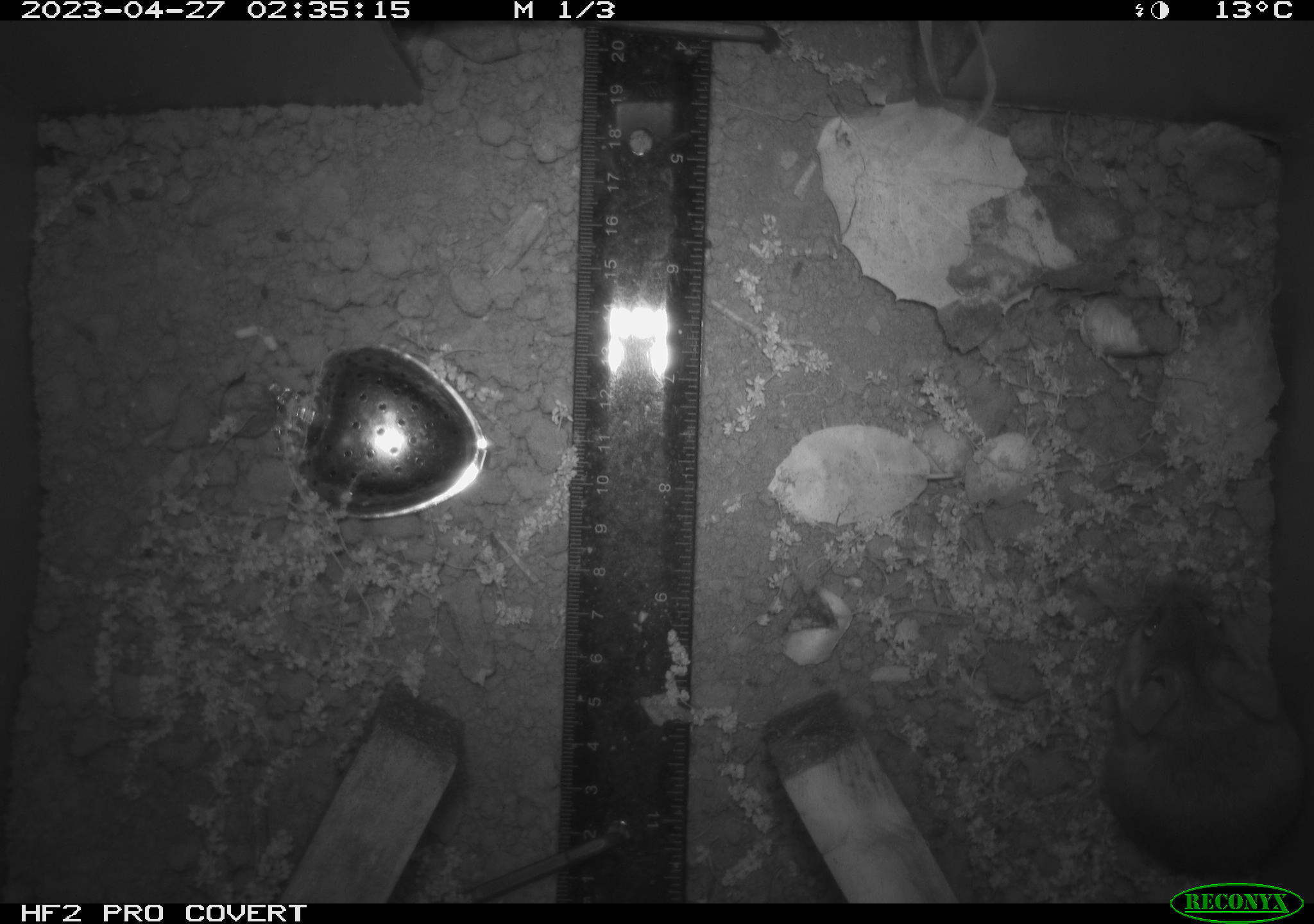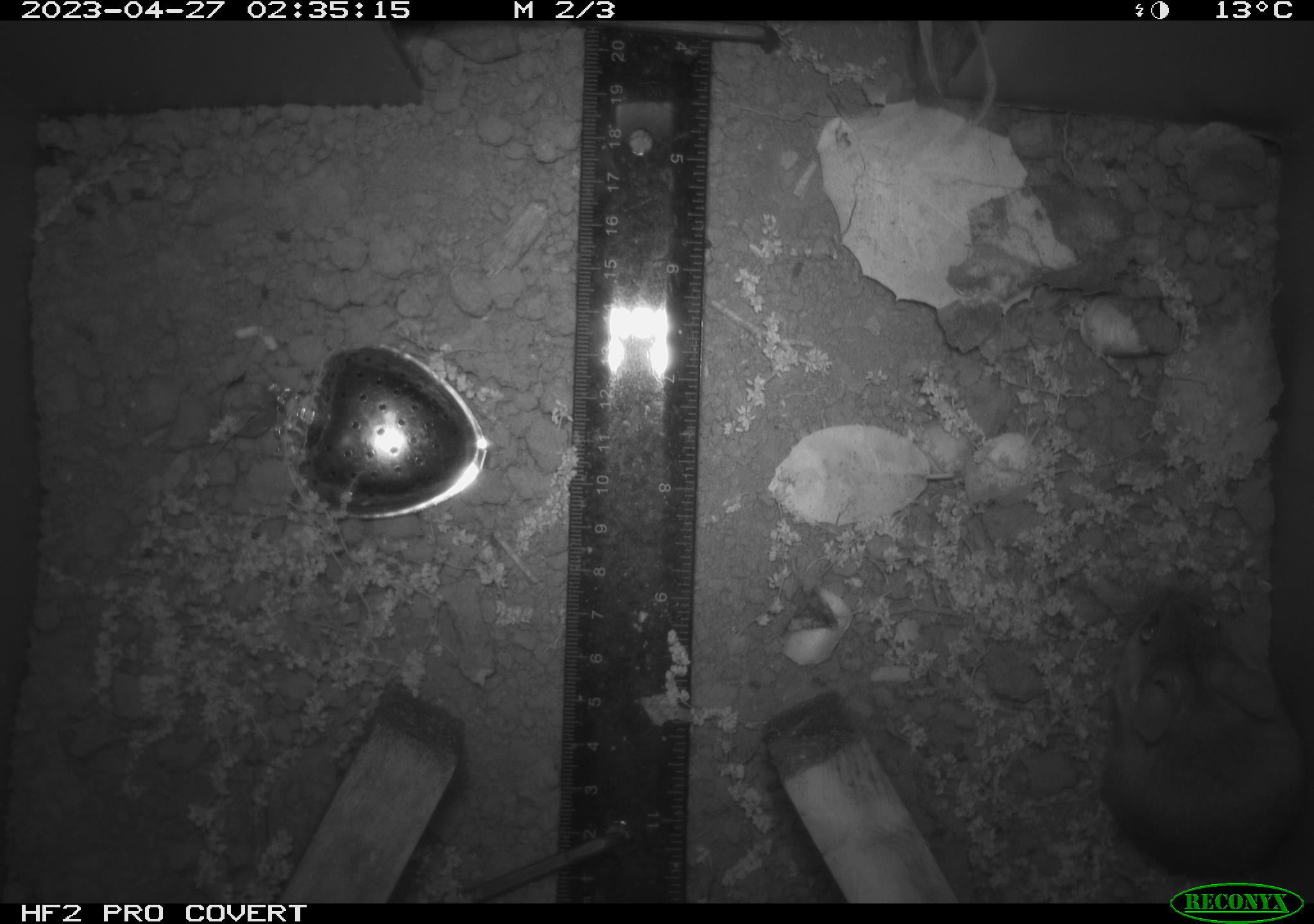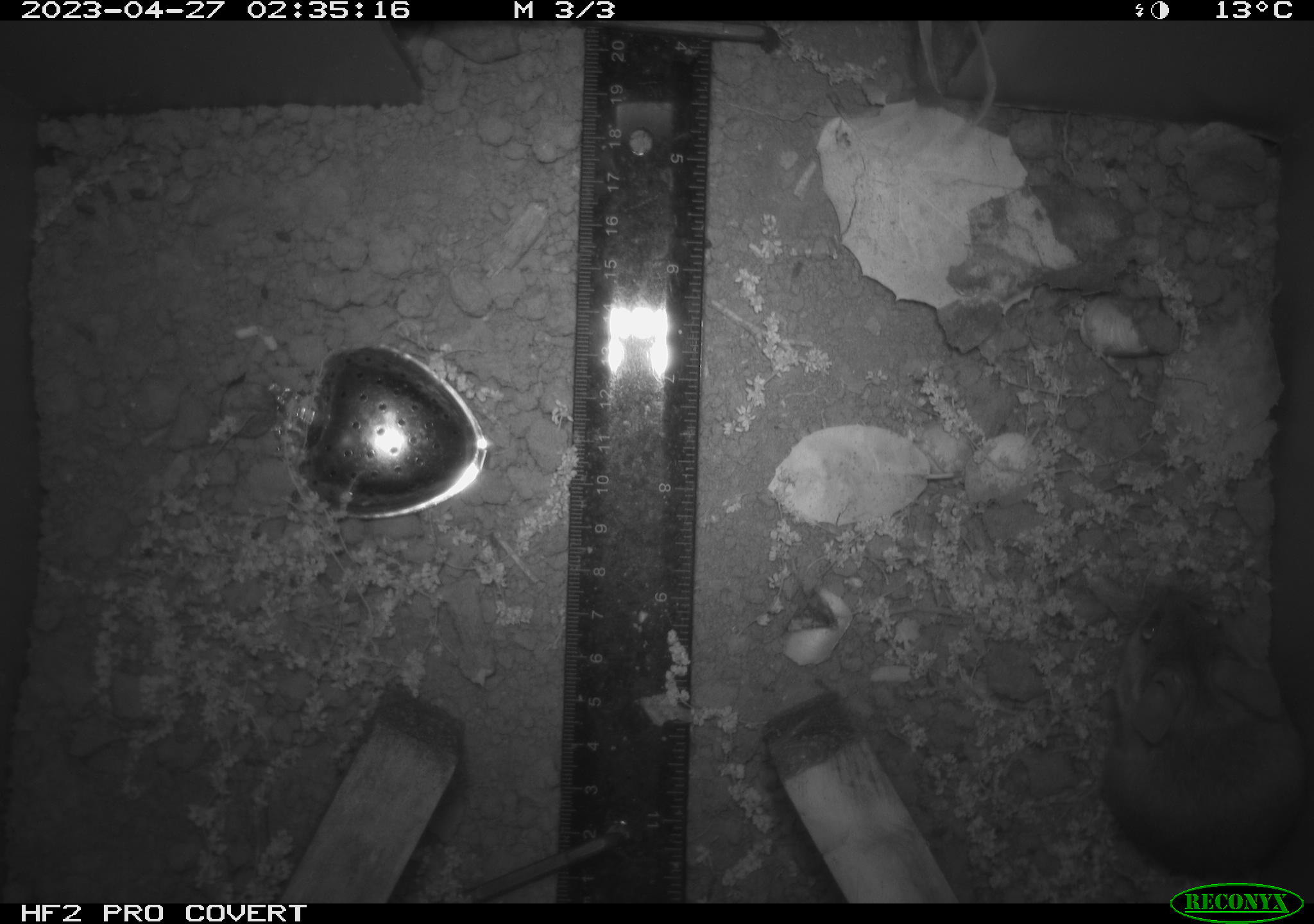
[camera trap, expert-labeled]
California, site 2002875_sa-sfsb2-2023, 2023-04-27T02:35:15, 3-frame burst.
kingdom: Animalia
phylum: Chordata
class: Mammalia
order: Rodentia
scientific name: Rodentia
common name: mouse species